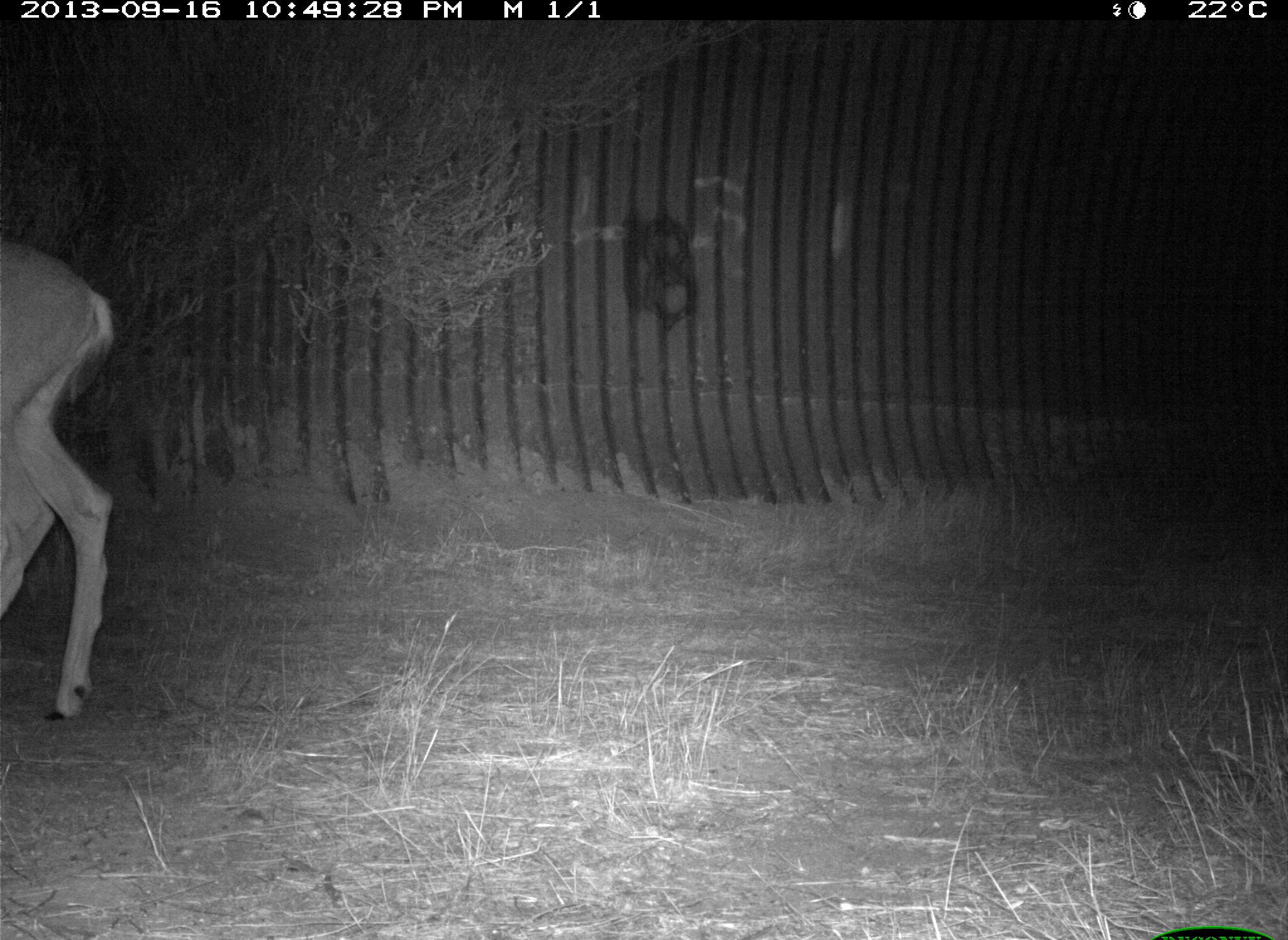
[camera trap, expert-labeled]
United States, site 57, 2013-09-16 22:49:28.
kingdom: Animalia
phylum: Chordata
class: Mammalia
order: Artiodactyla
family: Cervidae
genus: Odocoileus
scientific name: Odocoileus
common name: deer